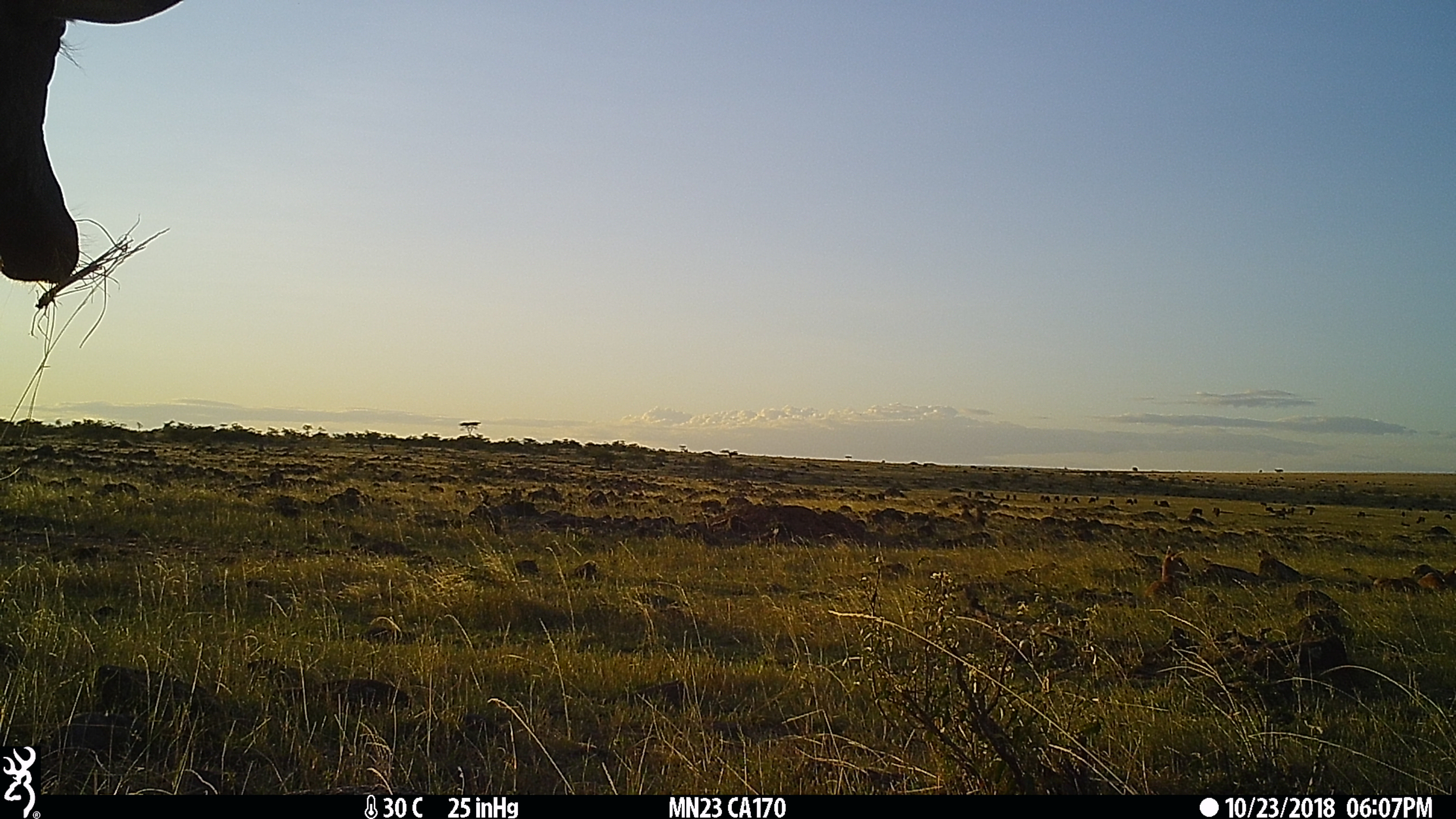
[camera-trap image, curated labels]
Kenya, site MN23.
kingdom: Animalia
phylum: Chordata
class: Mammalia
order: Artiodactyla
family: Suidae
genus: Phacochoerus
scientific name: Phacochoerus africanus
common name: common warthog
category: warthog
Warthog (common warthog) (Phacochoerus africanus).